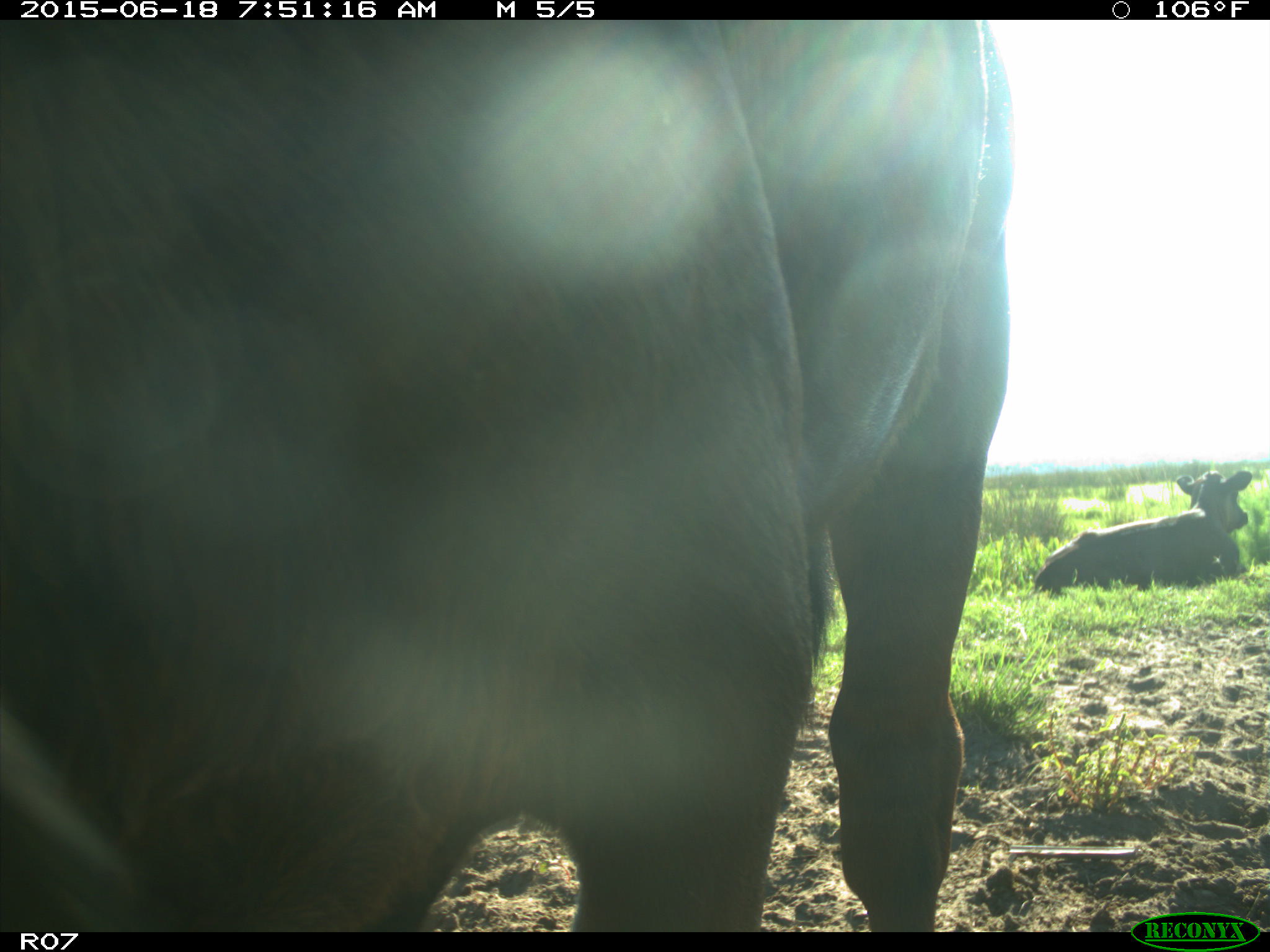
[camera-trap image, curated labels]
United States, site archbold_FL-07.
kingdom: Animalia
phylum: Chordata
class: Mammalia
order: Artiodactyla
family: Bovidae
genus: Bos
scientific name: Bos taurus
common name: domestic cow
Bos taurus (domestic cow).